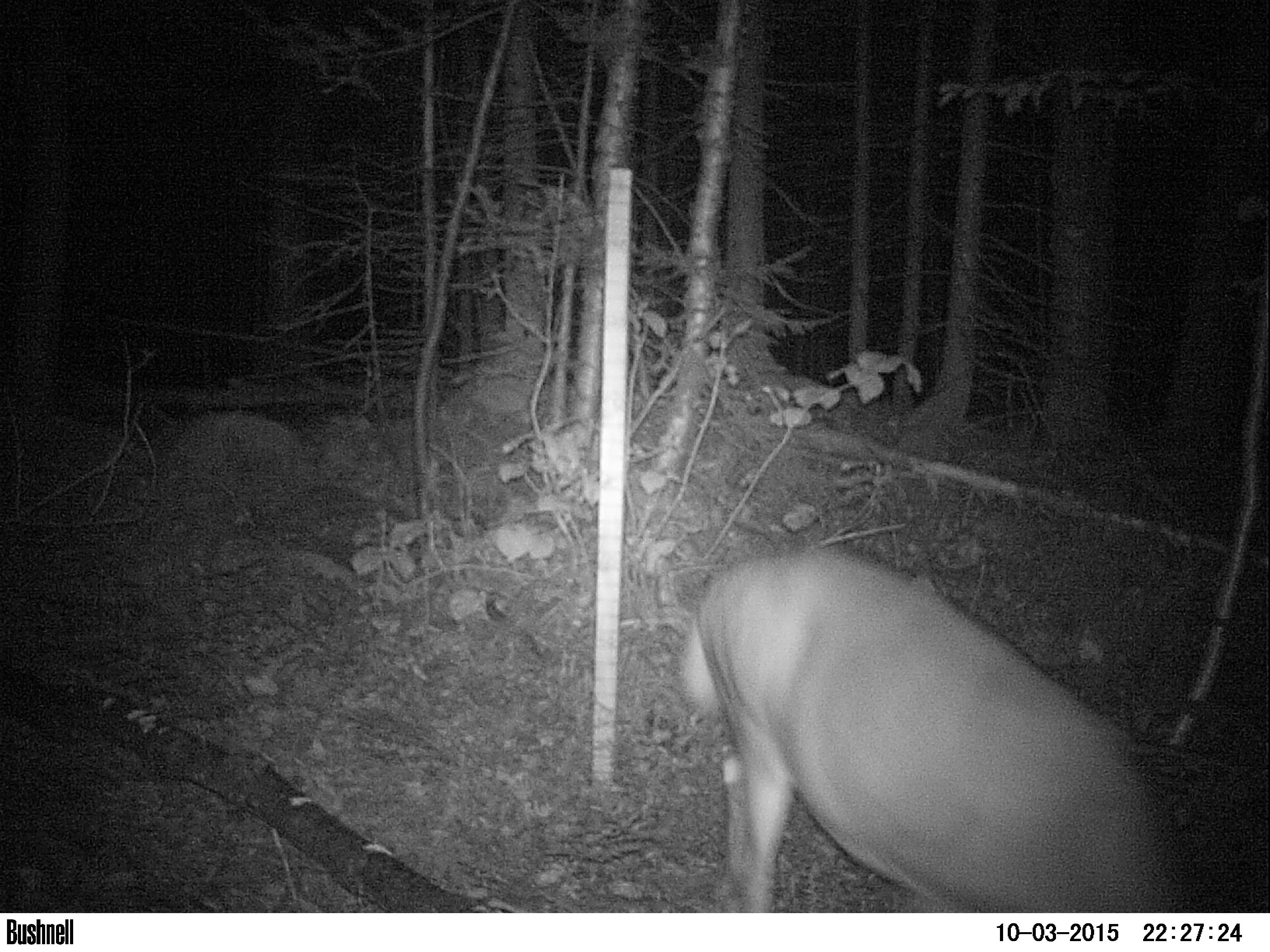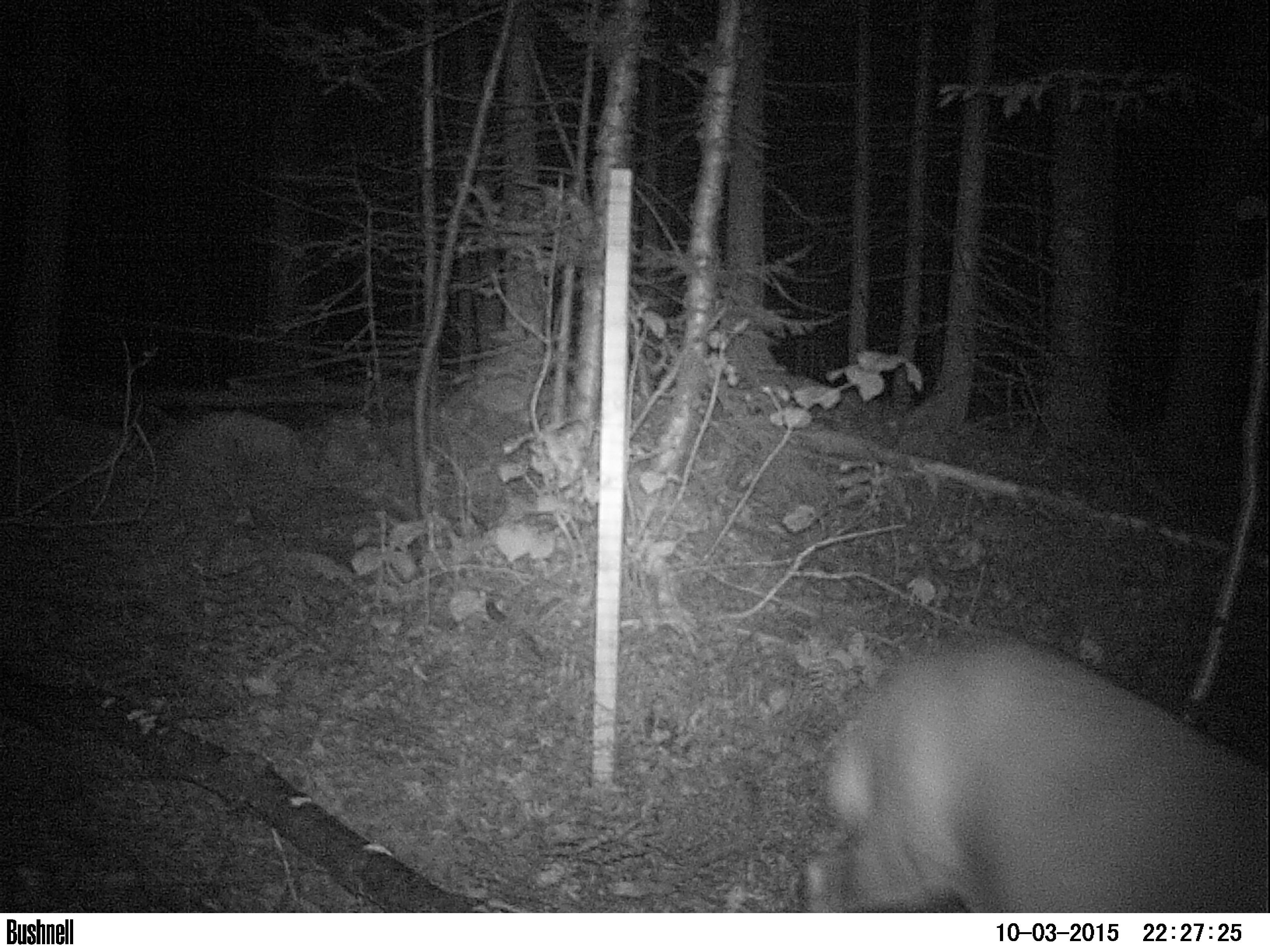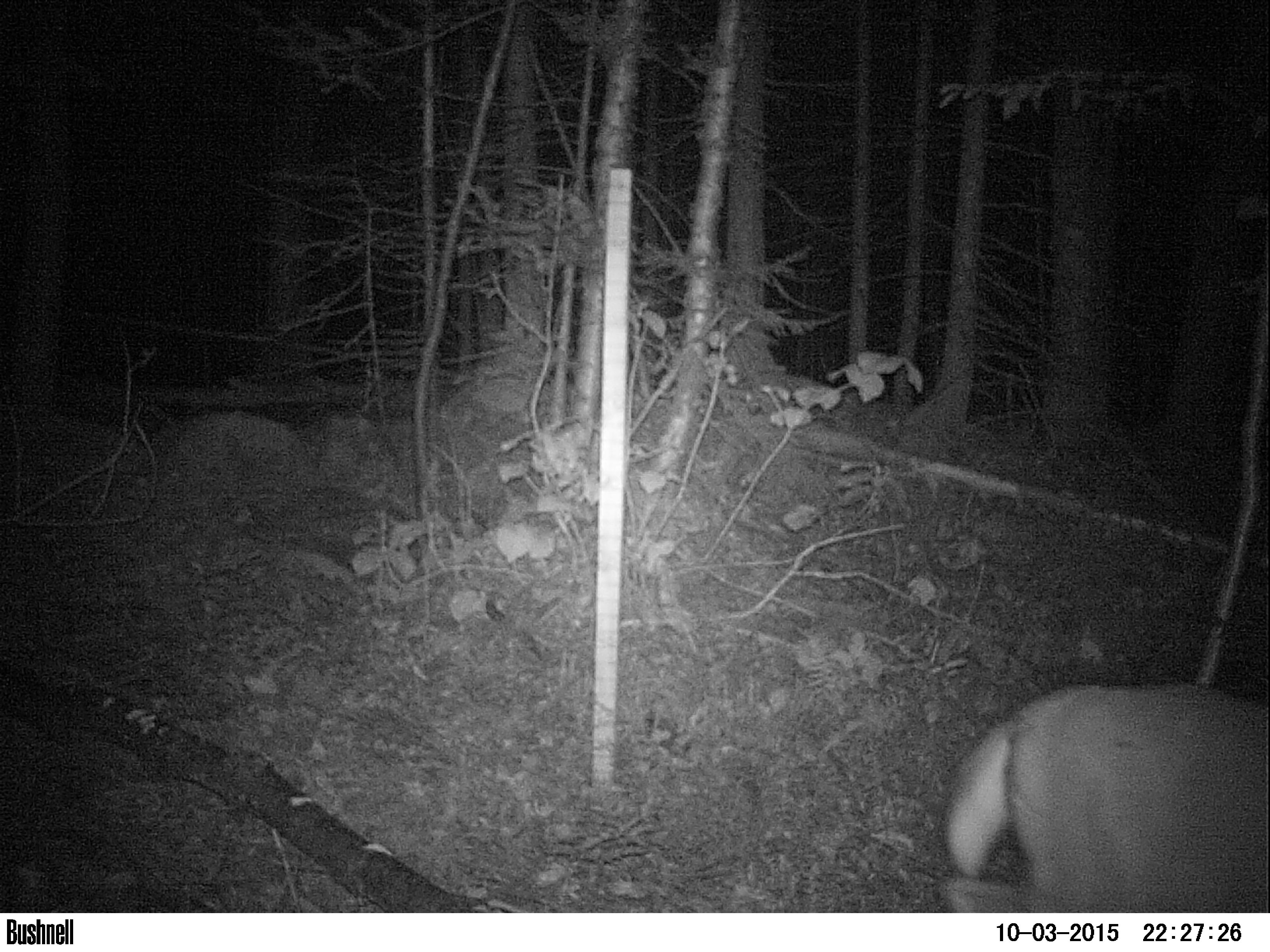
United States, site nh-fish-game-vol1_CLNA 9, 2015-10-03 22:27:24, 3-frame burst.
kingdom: Animalia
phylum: Chordata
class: Mammalia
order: Artiodactyla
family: Cervidae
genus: Odocoileus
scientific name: Odocoileus virginianus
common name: white-tailed deer